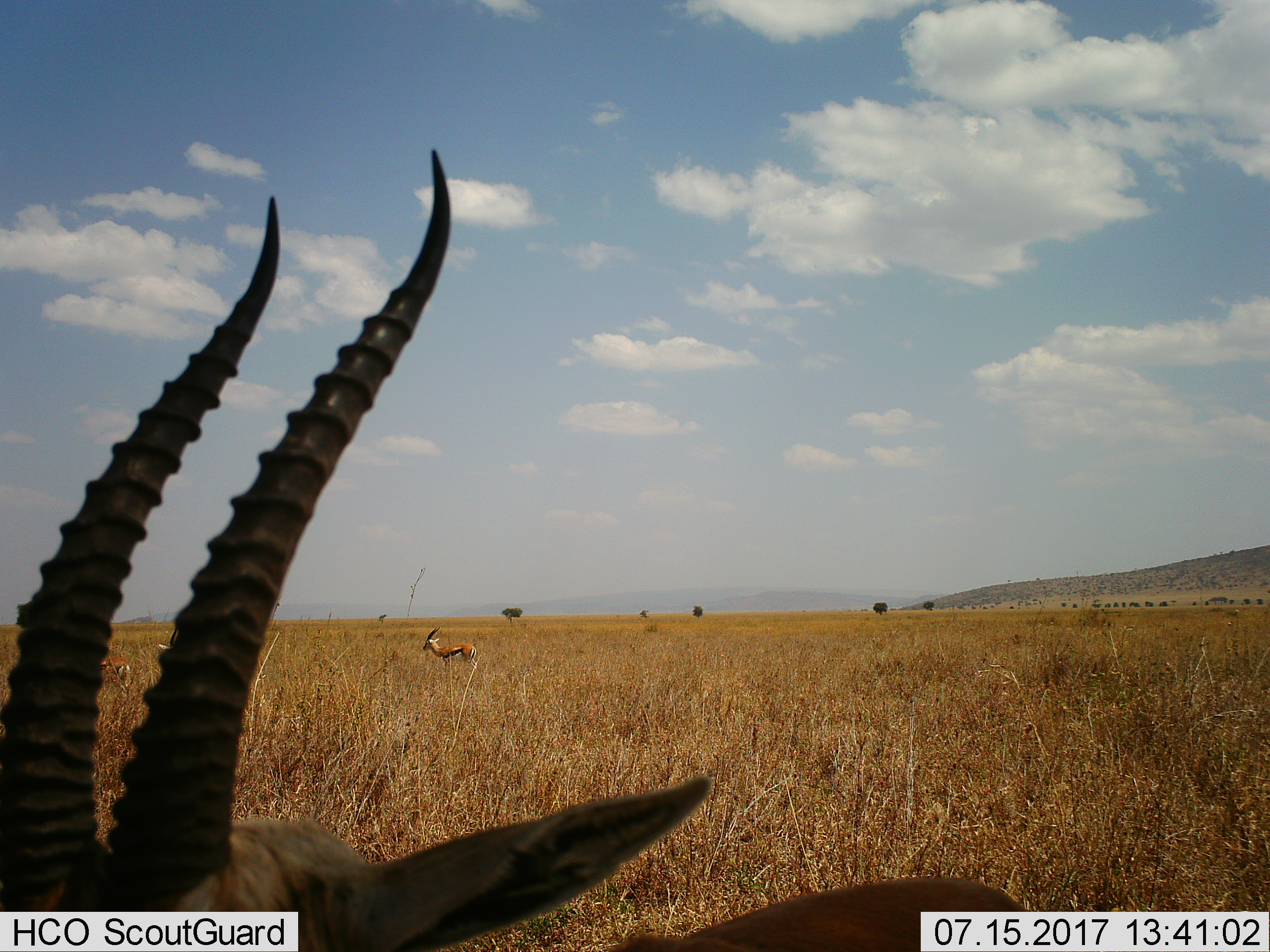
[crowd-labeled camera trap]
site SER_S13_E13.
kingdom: Animalia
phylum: Chordata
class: Mammalia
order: Artiodactyla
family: Bovidae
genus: Eudorcas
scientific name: Eudorcas thomsonii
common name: thomson's gazelle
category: gazellethomsons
Gazellethomsons (thomson's gazelle) (Eudorcas thomsonii), count 2. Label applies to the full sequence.